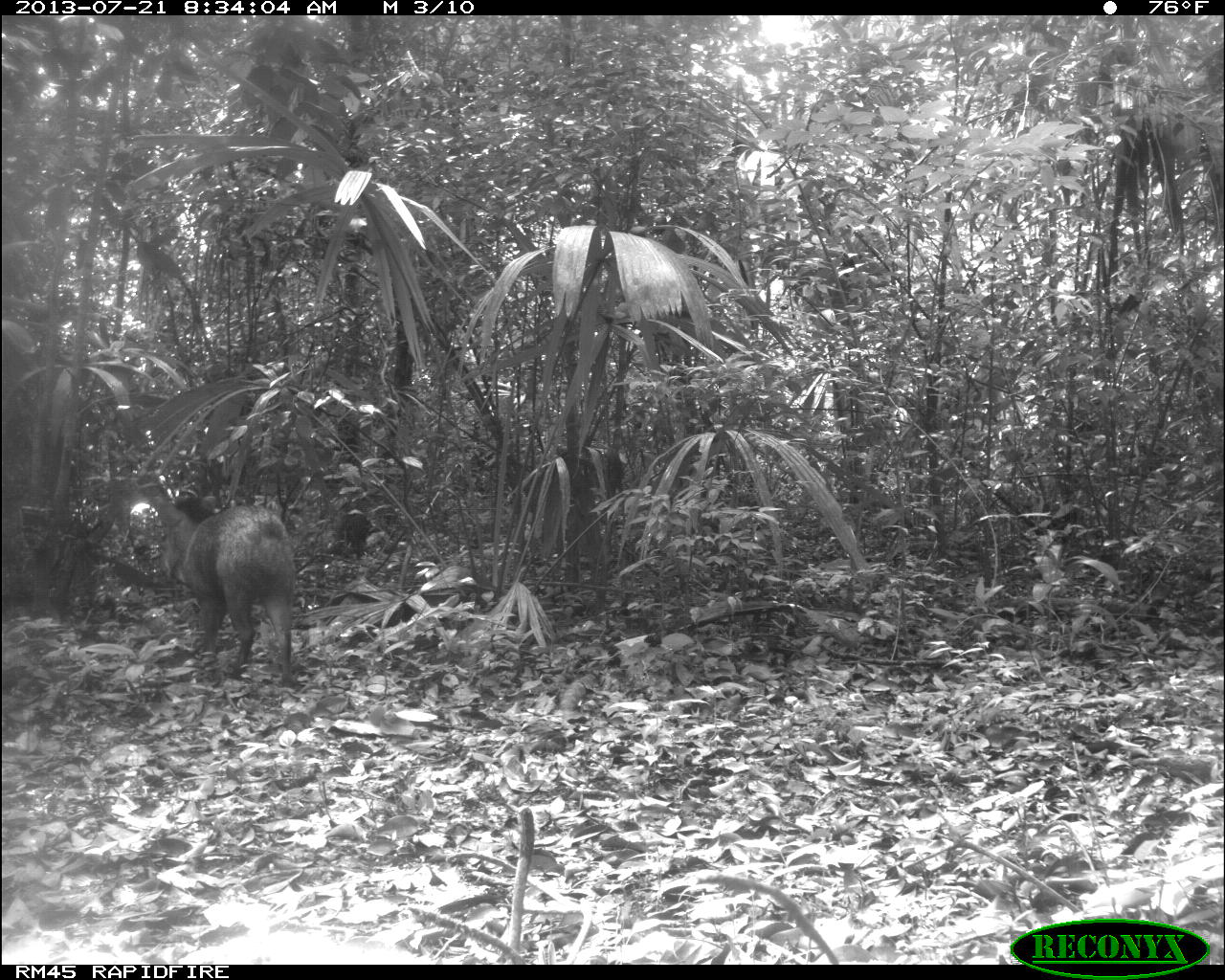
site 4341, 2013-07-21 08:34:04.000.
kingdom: Animalia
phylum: Chordata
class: Mammalia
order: Artiodactyla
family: Tayassuidae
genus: Pecari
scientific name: Pecari tajacu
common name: collared peccary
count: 1